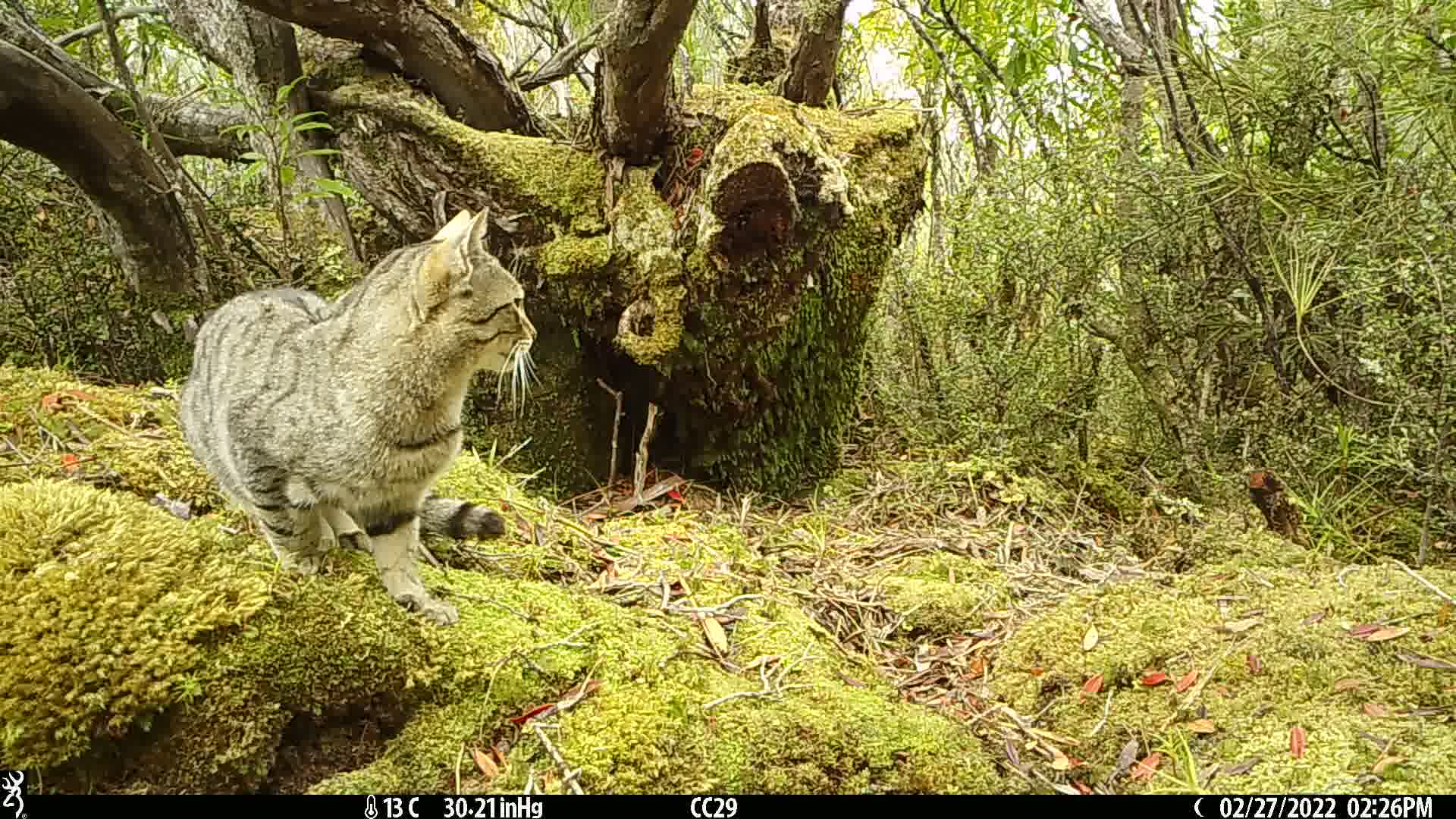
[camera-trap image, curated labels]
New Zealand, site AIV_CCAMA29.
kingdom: Animalia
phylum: Chordata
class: Mammalia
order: Carnivora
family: Felidae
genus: Felis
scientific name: Felis catus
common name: domestic cat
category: cat